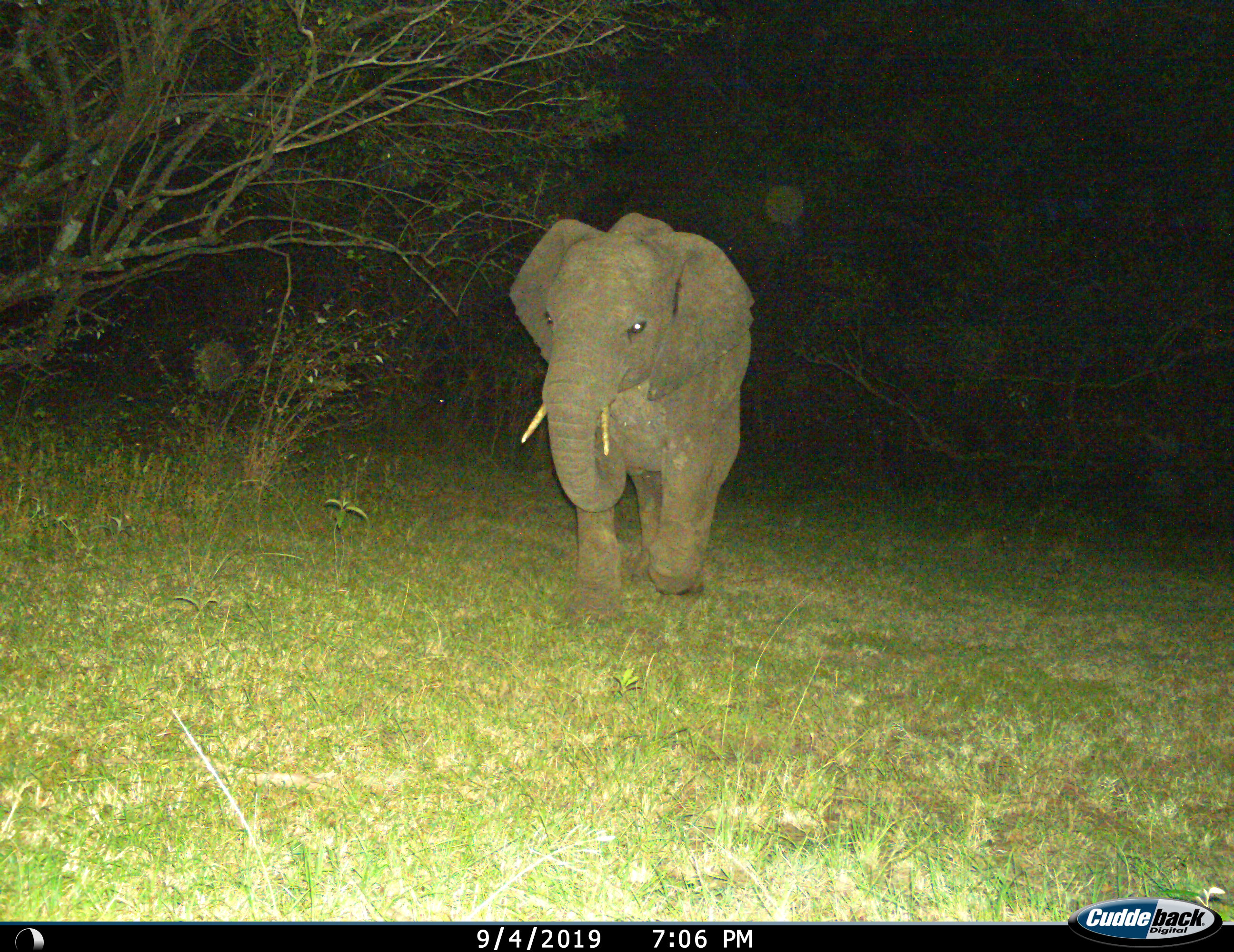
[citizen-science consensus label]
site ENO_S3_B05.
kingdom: Animalia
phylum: Chordata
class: Mammalia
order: Proboscidea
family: Elephantidae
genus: Loxodonta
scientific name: Loxodonta africana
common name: african bush elephant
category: elephant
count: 1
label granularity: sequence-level